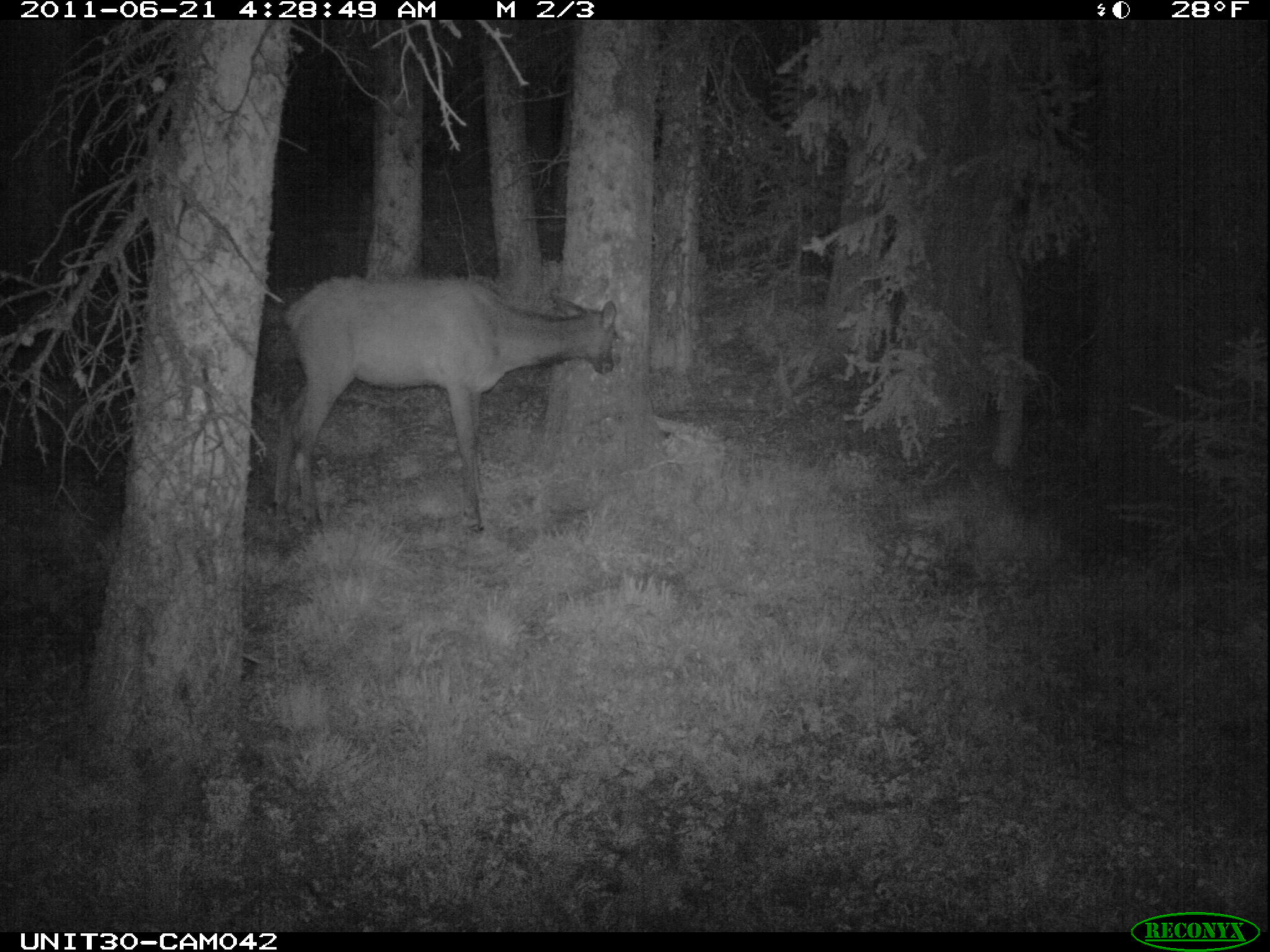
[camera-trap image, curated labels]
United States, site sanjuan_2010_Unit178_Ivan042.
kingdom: Animalia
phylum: Chordata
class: Mammalia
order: Artiodactyla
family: Cervidae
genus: Cervus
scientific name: Cervus elaphus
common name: red deer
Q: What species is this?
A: Cervus elaphus (red deer).